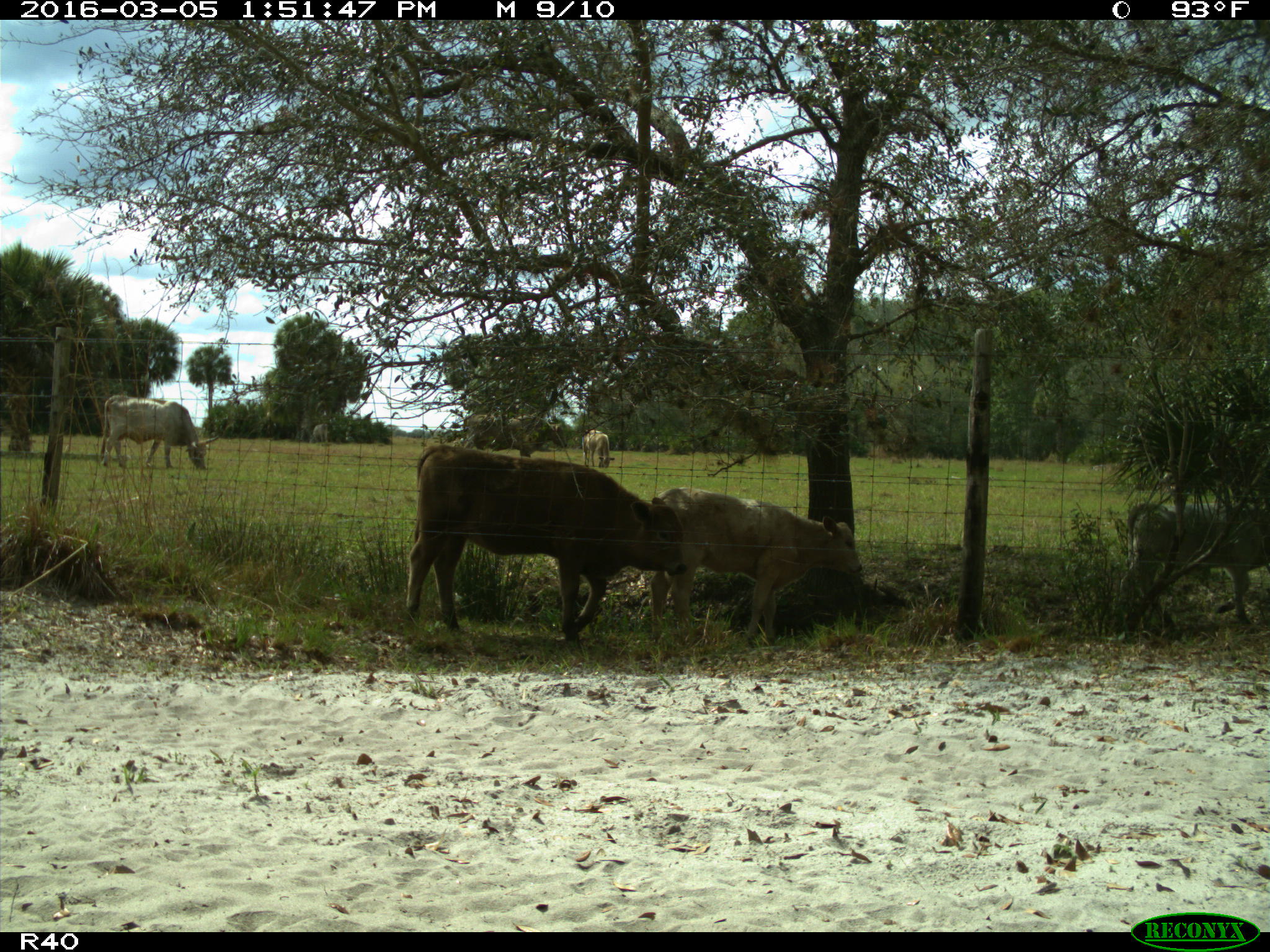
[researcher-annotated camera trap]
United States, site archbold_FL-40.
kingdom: Animalia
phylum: Chordata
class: Mammalia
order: Artiodactyla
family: Bovidae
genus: Bos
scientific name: Bos taurus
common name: domestic cow